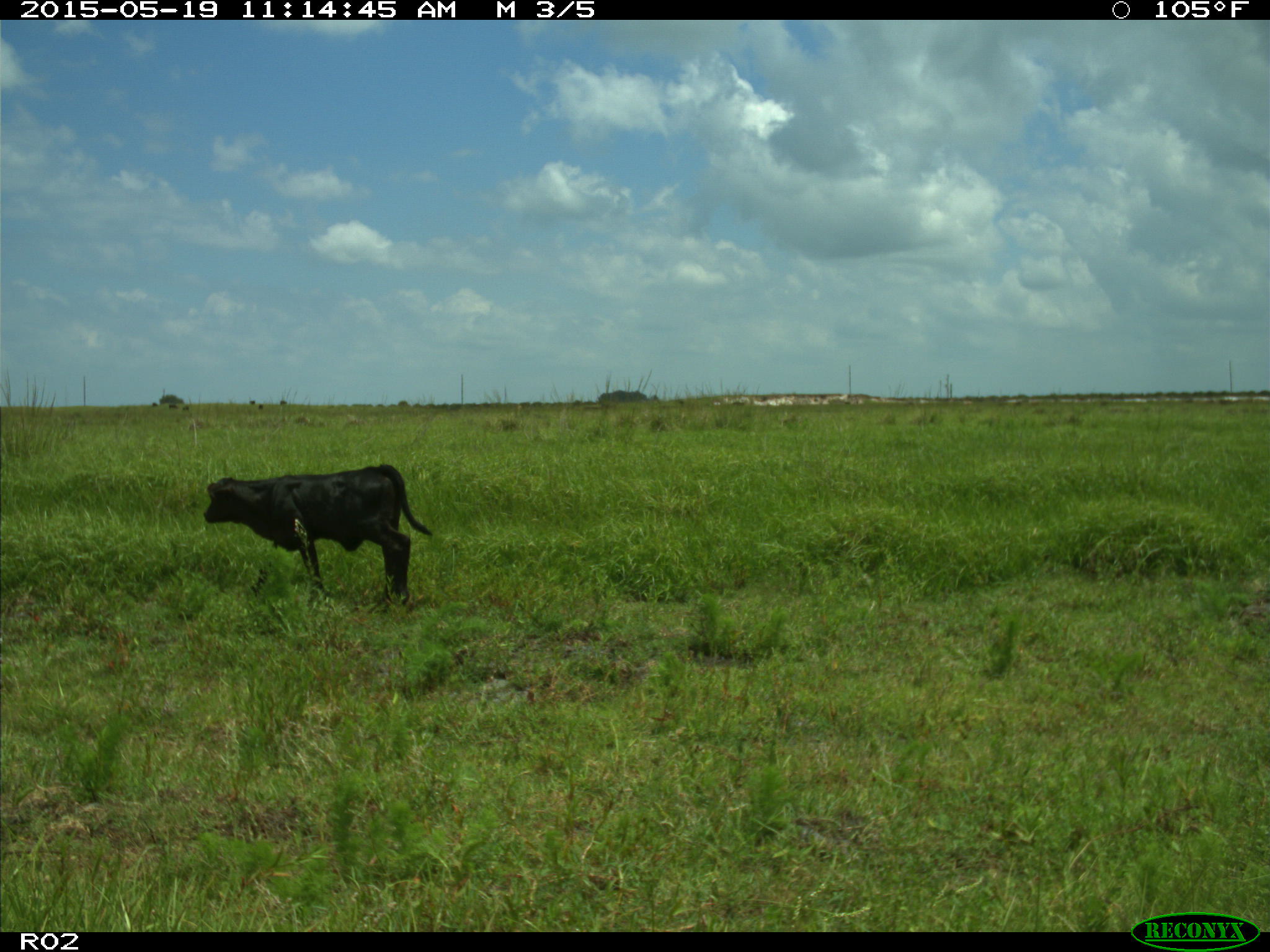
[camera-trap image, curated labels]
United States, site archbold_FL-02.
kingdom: Animalia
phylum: Chordata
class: Mammalia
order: Artiodactyla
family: Bovidae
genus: Bos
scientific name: Bos taurus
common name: domestic cow